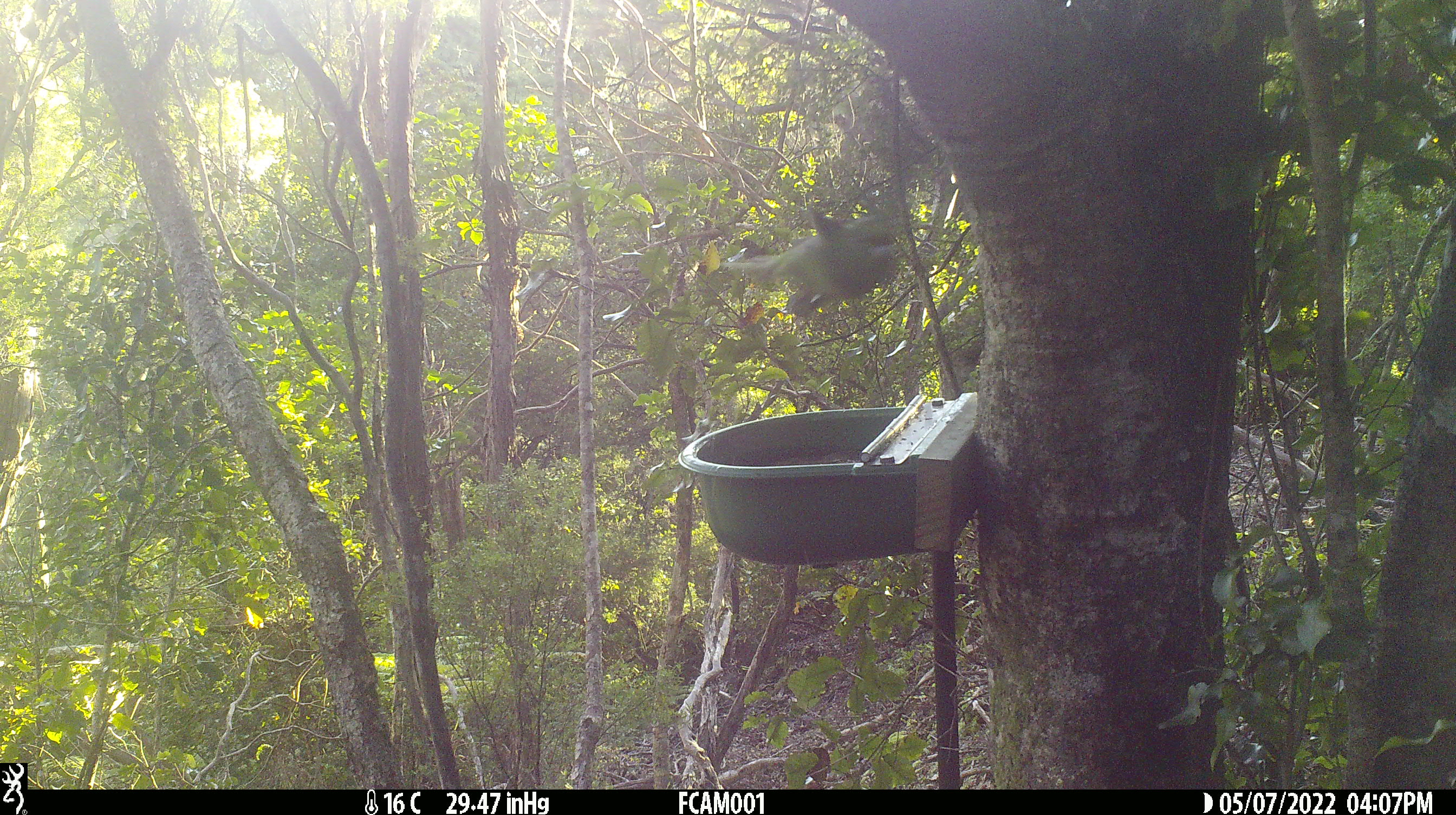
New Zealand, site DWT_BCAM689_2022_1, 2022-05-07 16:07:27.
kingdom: Animalia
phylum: Chordata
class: Aves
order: Psittaciformes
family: Psittaculidae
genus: Cyanoramphus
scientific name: Cyanoramphus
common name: parakeet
Parakeet (Cyanoramphus).